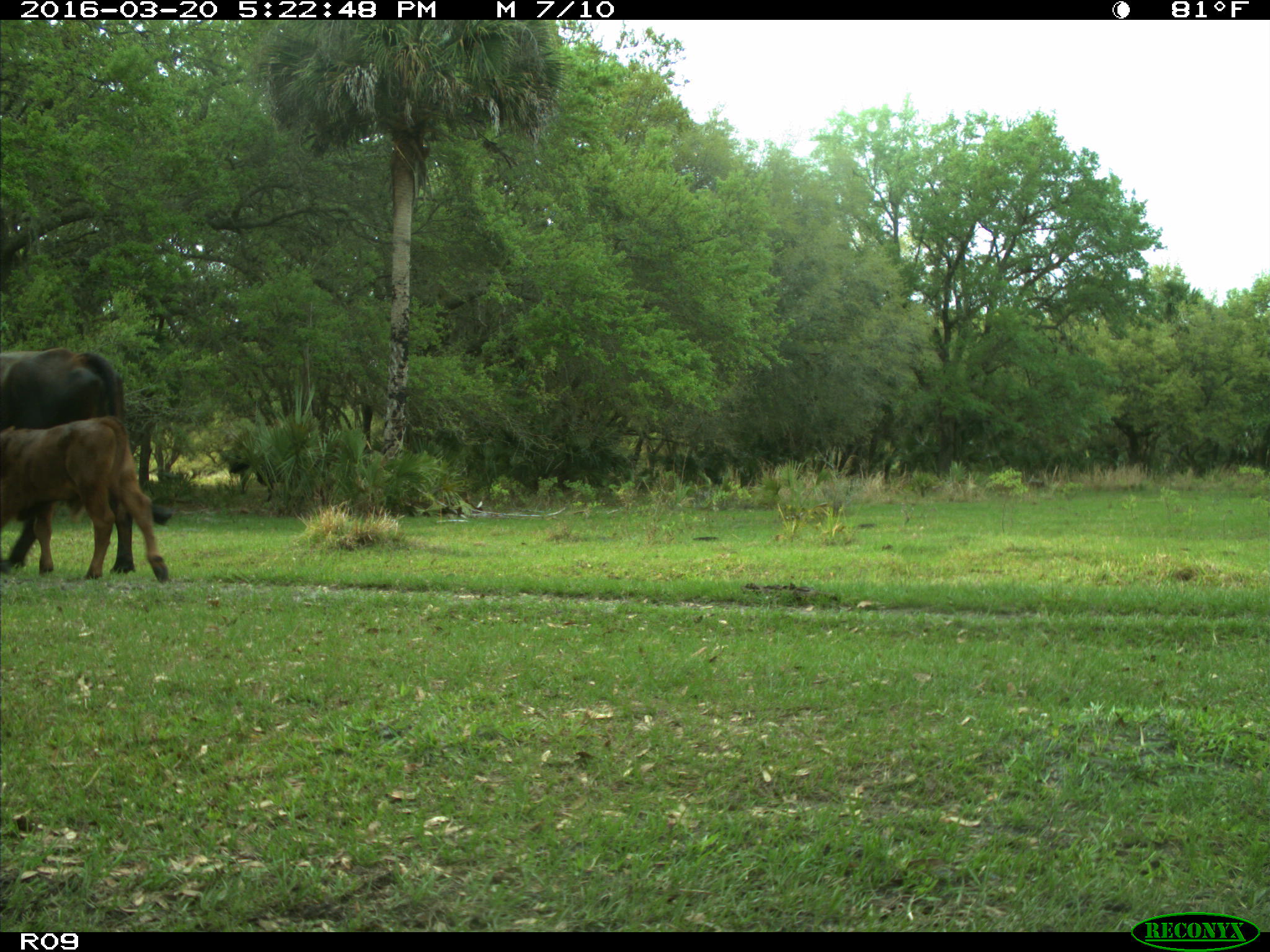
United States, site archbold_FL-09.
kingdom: Animalia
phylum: Chordata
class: Mammalia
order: Artiodactyla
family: Bovidae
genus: Bos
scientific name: Bos taurus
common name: domestic cow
Bos taurus (domestic cow).